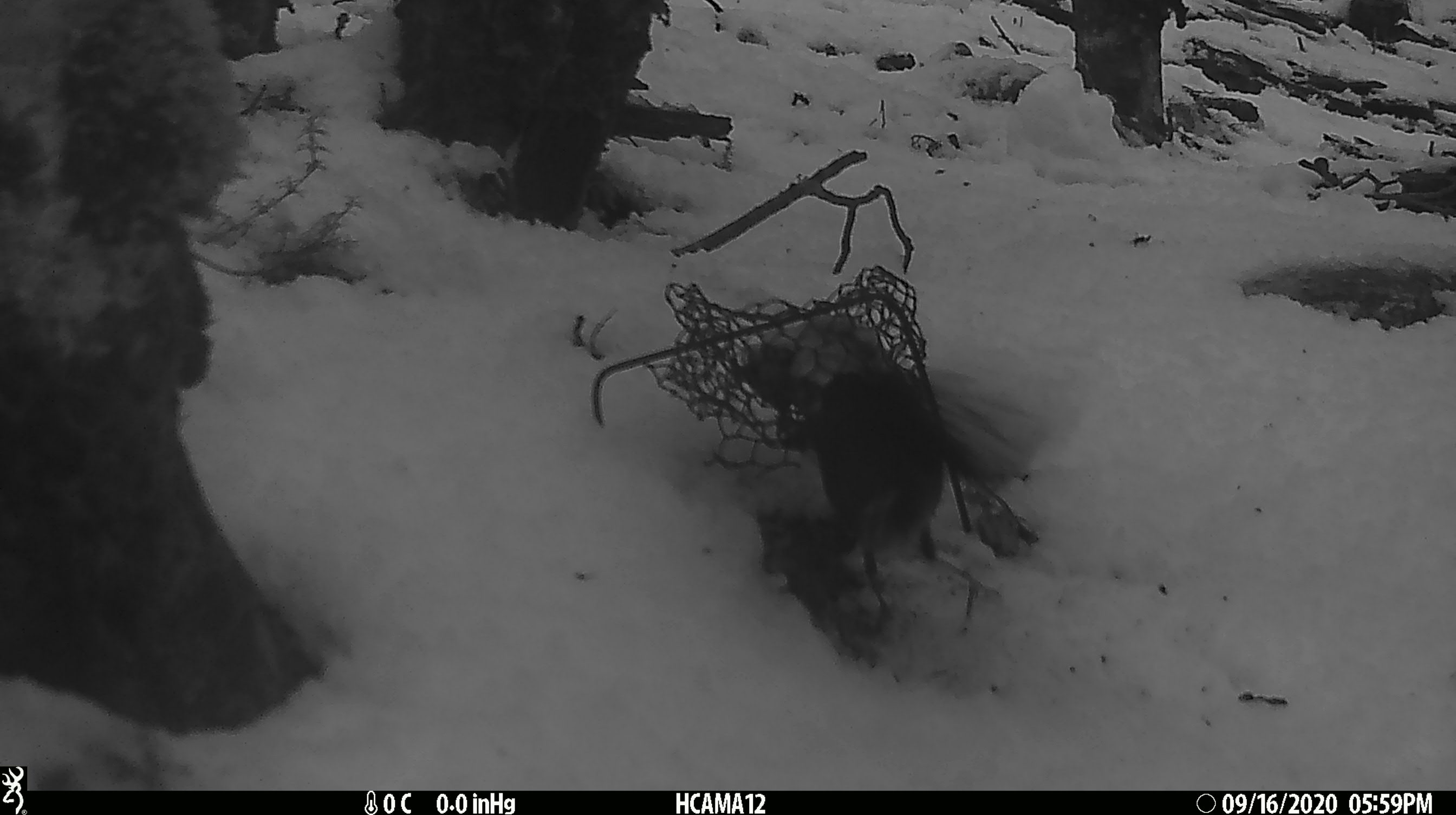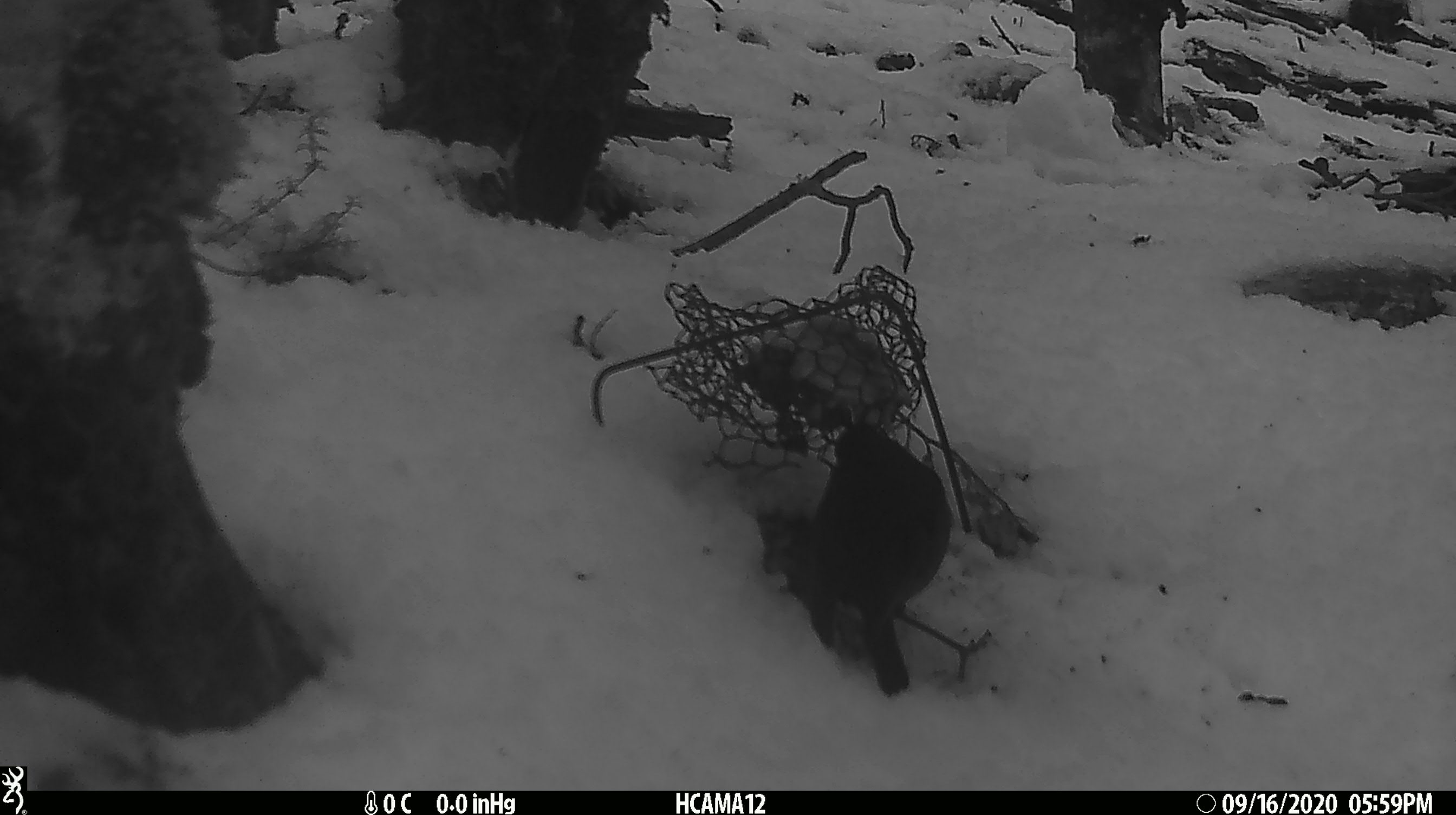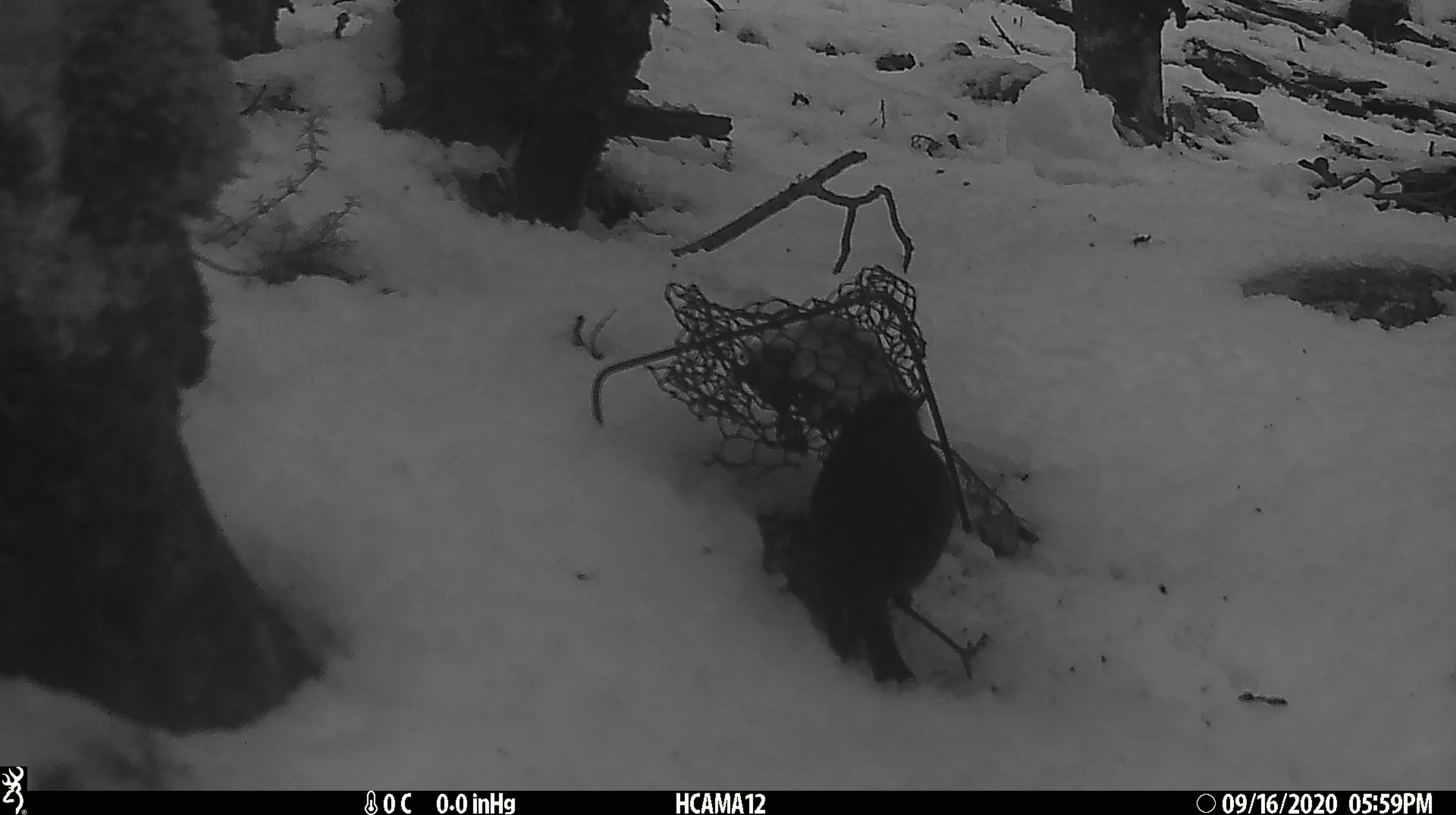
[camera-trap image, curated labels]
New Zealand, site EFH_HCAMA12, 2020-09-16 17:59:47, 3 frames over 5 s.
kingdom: Animalia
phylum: Chordata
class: Aves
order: Passeriformes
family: Petroicidae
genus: Petroica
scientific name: Petroica australis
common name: new zealand robin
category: robin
Robin (new zealand robin) (Petroica australis).